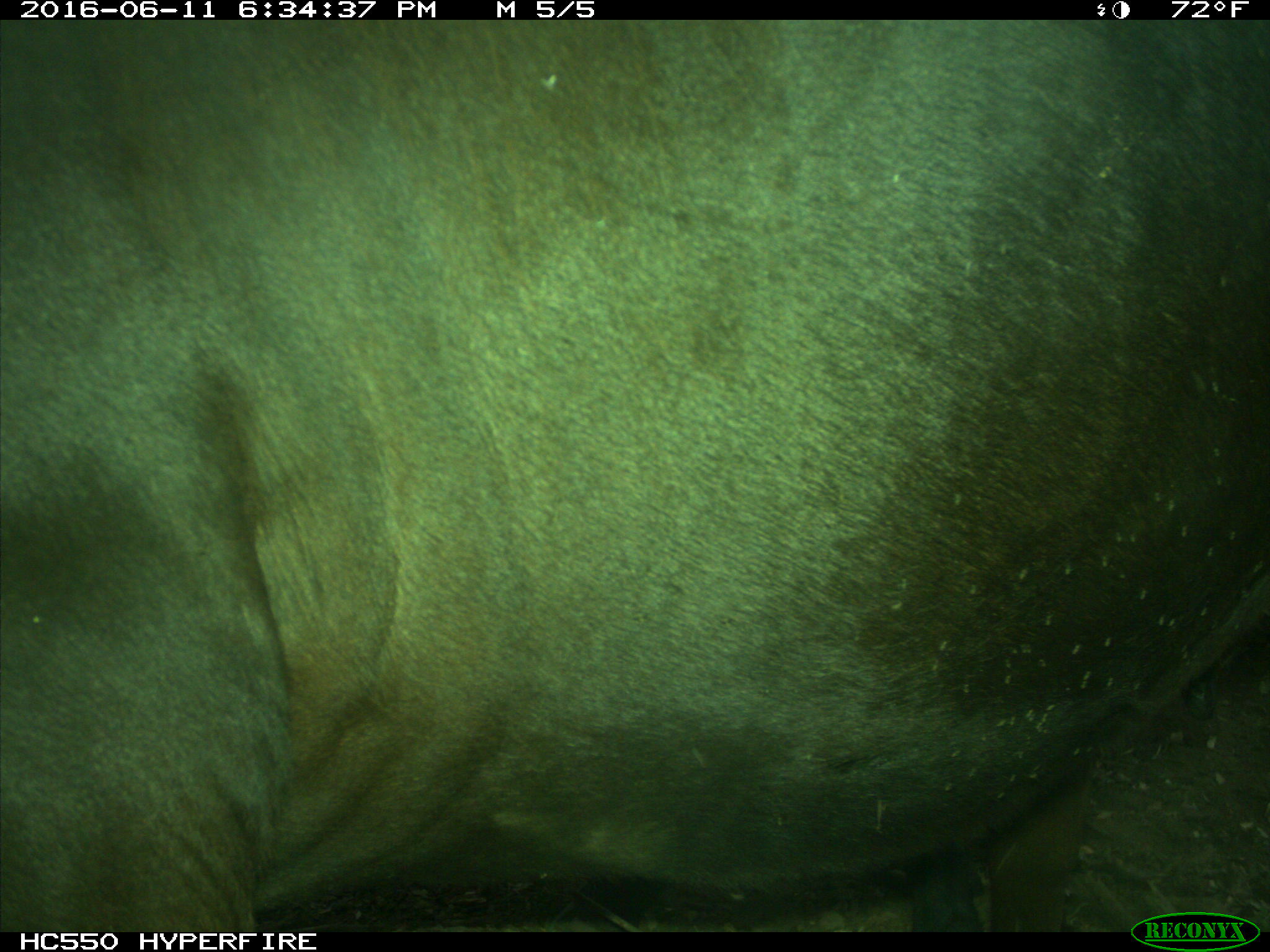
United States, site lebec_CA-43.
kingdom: Animalia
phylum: Chordata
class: Mammalia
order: Artiodactyla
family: Bovidae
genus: Bos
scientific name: Bos taurus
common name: domestic cow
Bos taurus (domestic cow).